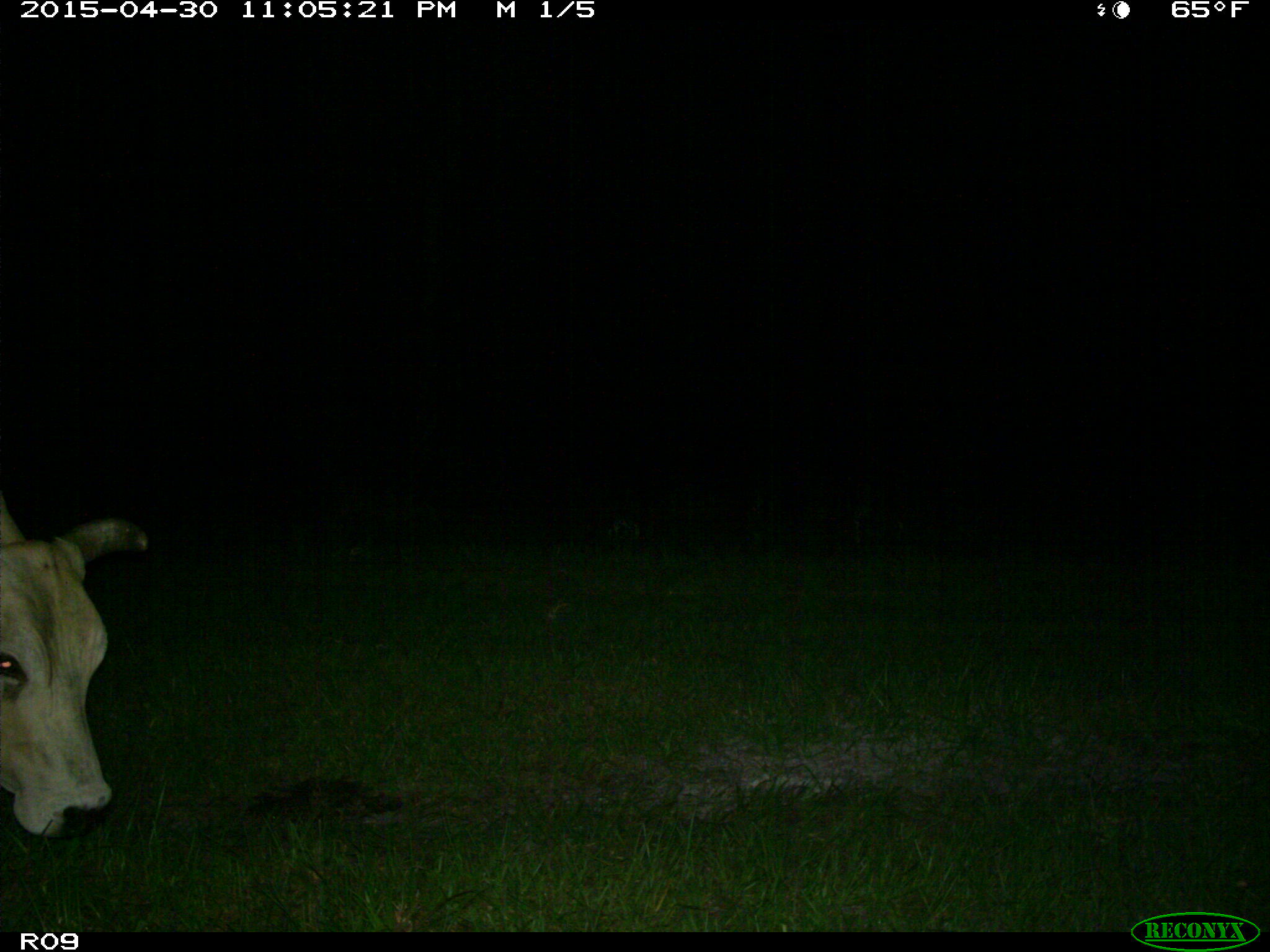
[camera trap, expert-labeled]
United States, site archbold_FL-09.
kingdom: Animalia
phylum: Chordata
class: Mammalia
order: Artiodactyla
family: Bovidae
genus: Bos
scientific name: Bos taurus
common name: domestic cow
Bos taurus (domestic cow).